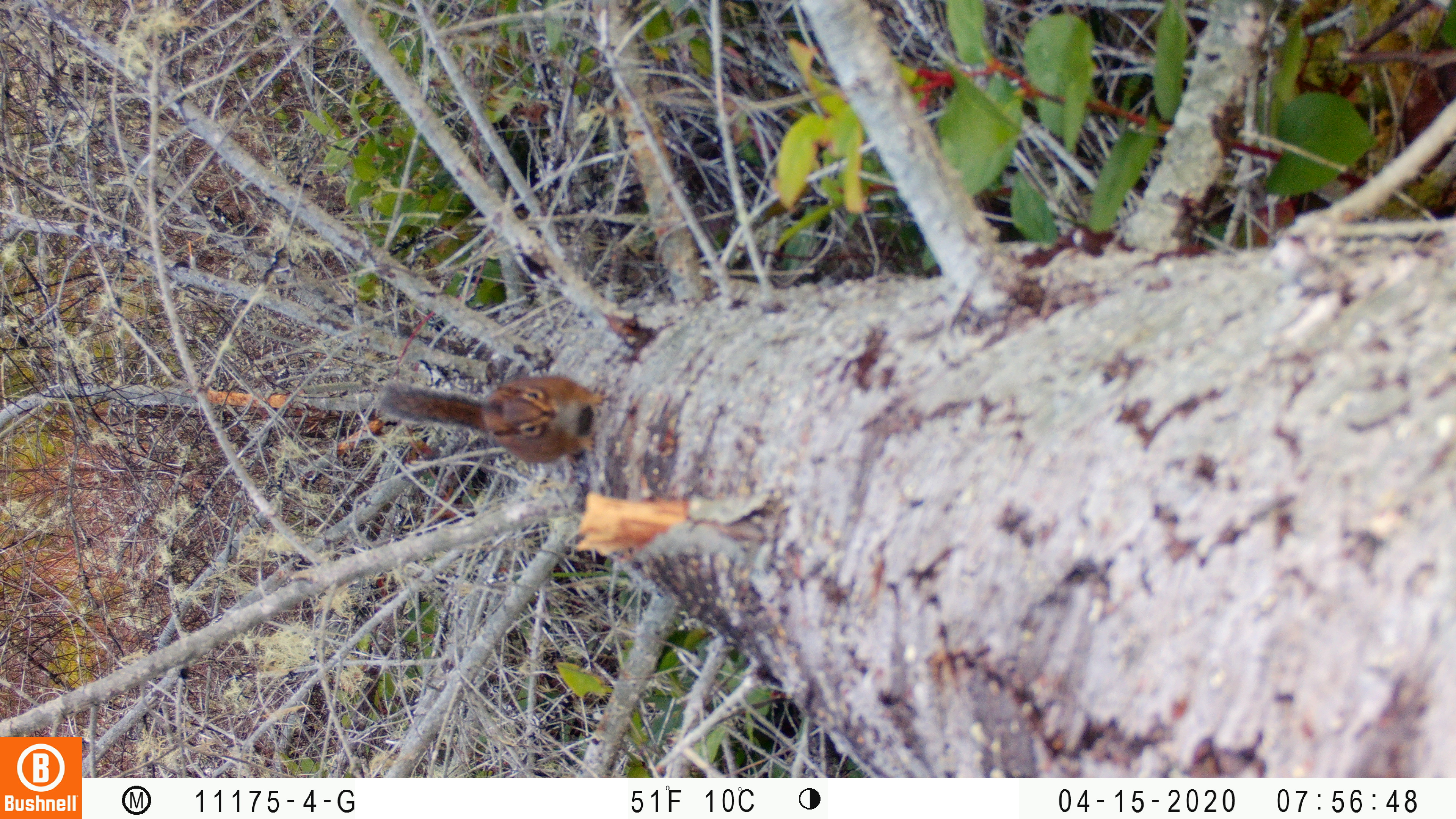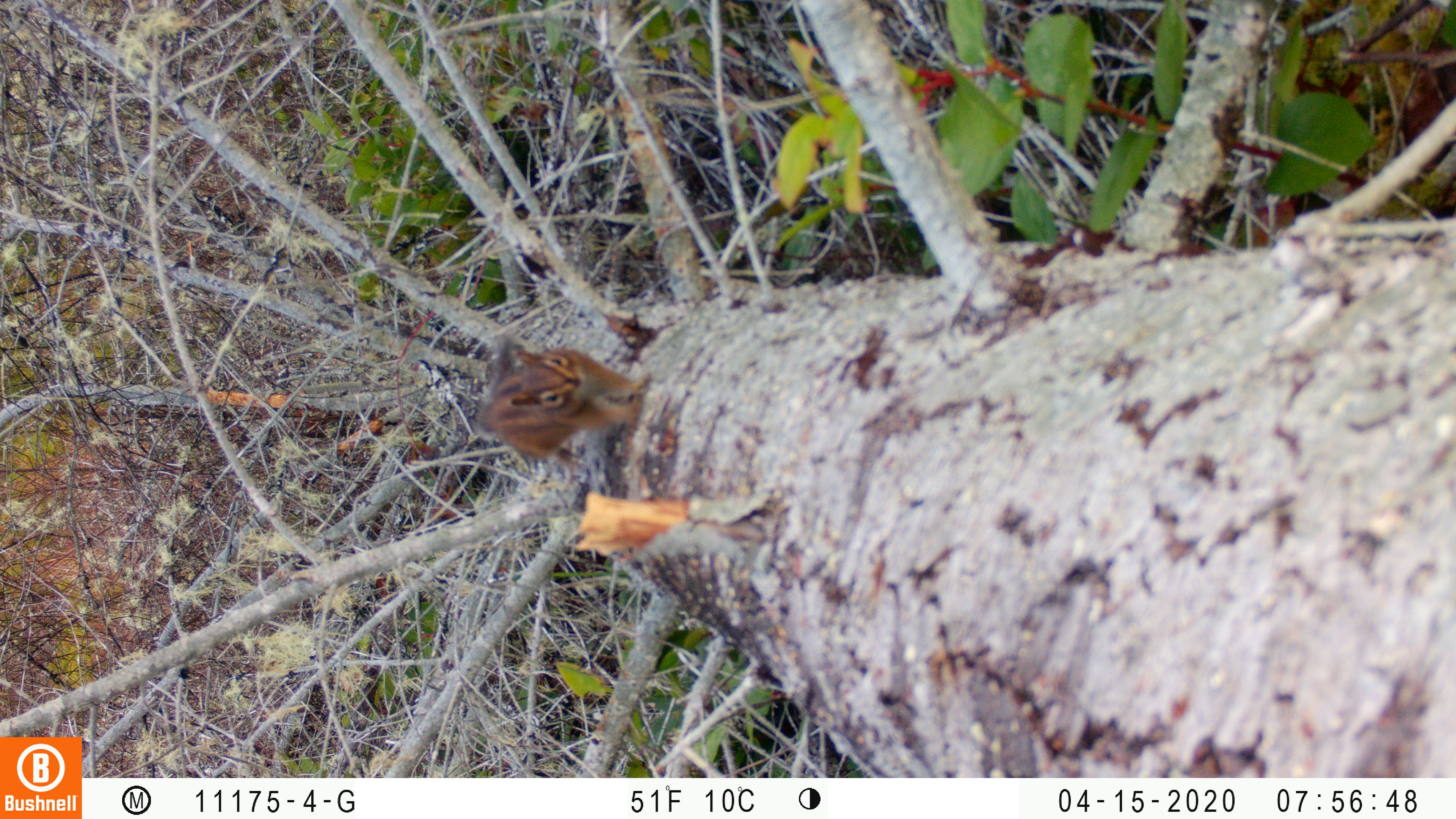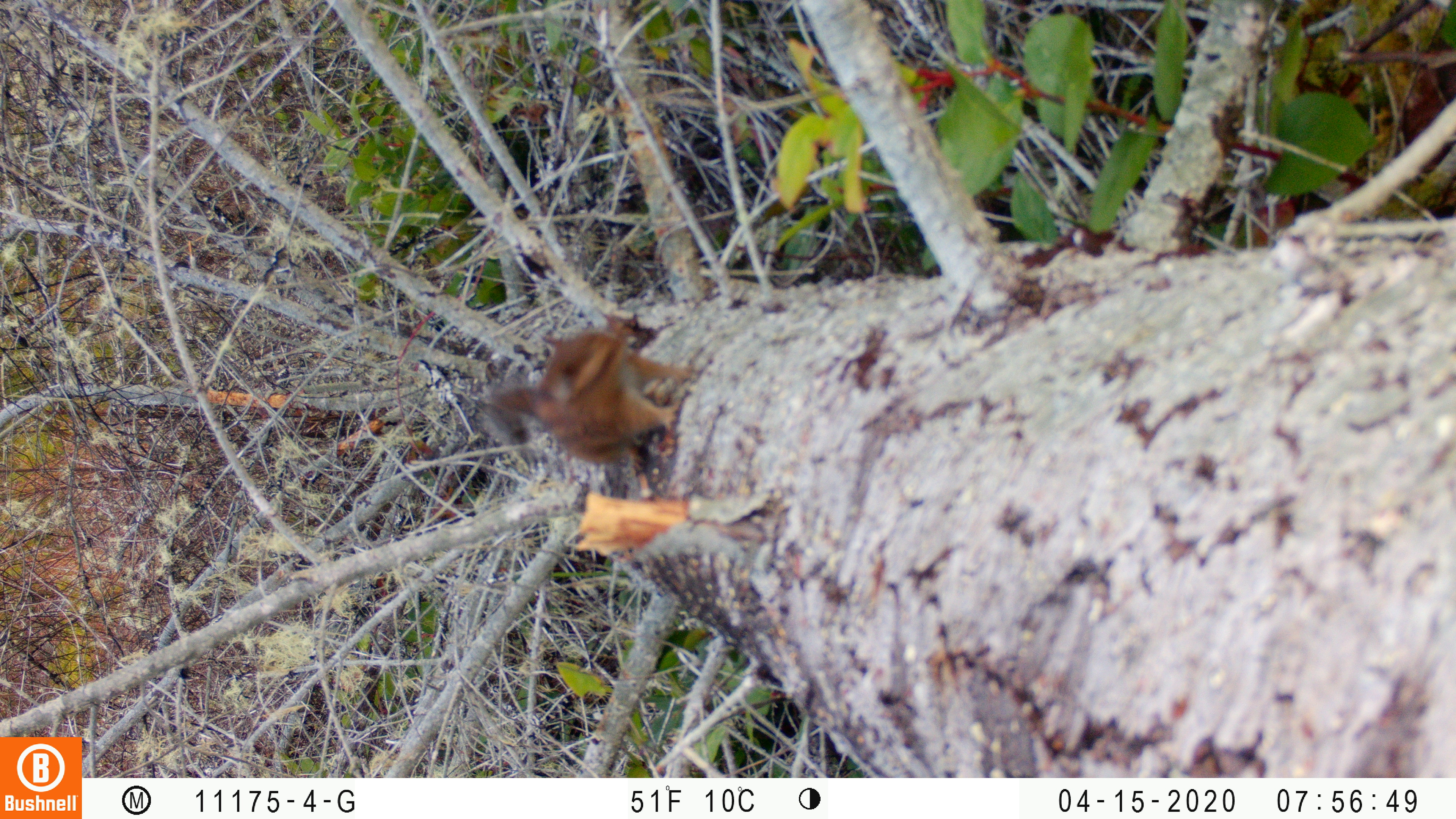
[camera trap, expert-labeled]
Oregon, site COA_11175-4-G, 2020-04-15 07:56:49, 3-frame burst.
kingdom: Animalia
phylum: Chordata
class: Mammalia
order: Rodentia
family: Sciuridae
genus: Neotamias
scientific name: Neotamias townsendii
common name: townsend's chipmunk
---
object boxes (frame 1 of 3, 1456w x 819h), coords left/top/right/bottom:
townsend's chipmunk: 366/353/618/471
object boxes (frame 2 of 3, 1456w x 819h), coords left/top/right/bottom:
townsend's chipmunk: 479/332/652/476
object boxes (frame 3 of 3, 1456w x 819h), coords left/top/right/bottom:
townsend's chipmunk: 476/306/706/471